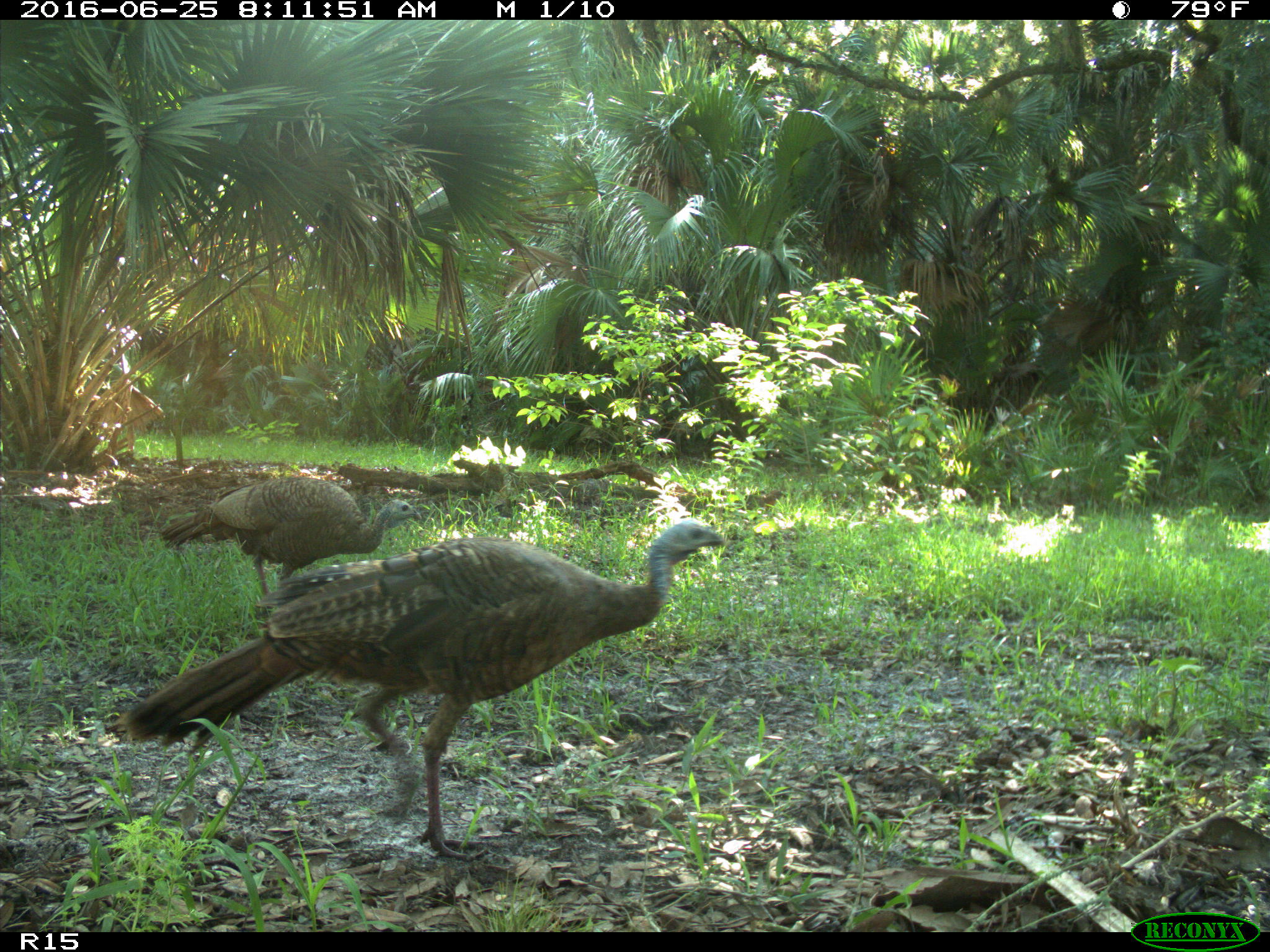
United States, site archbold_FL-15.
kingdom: Animalia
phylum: Chordata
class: Aves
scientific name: Aves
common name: birds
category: unidentified bird